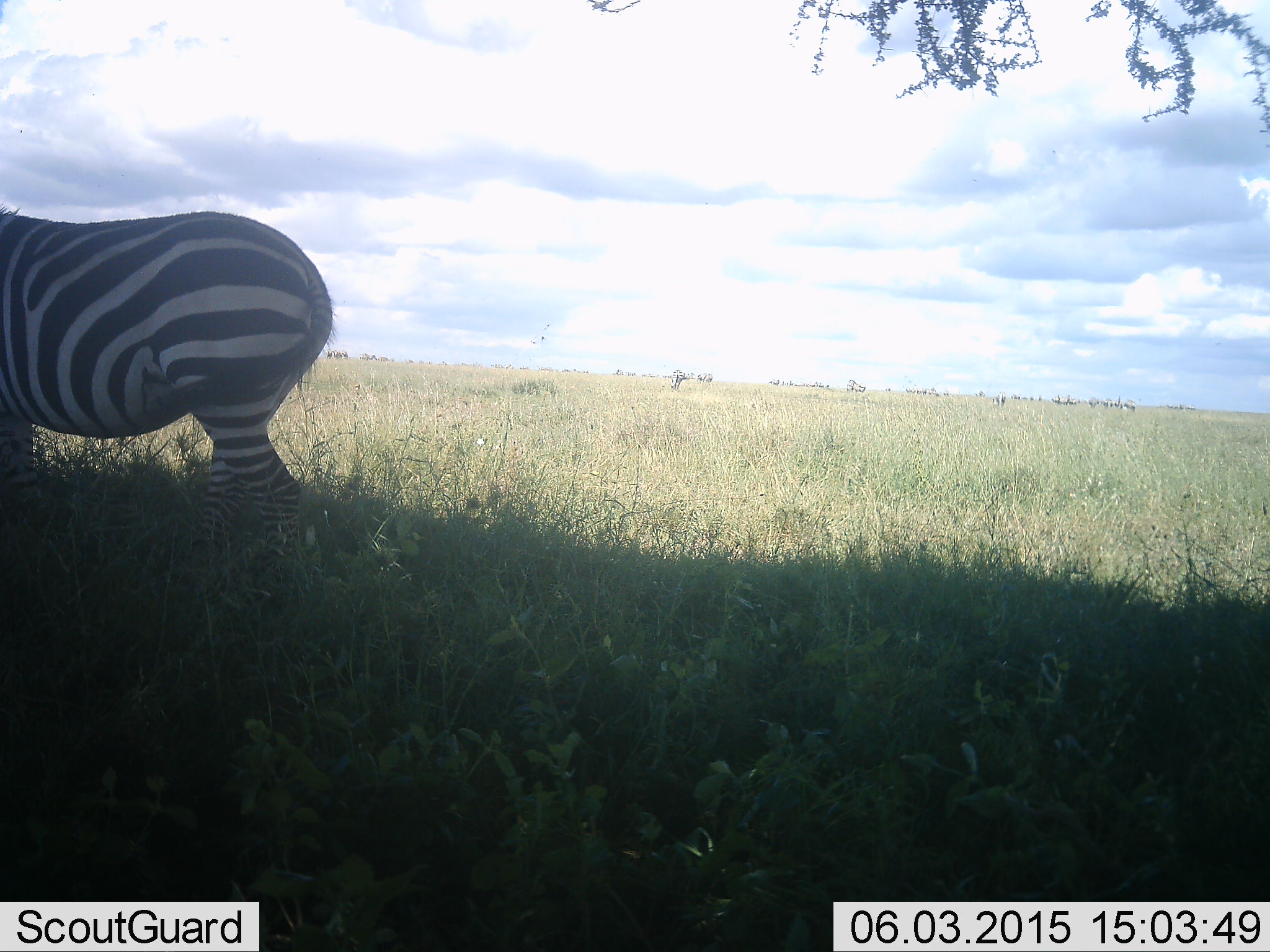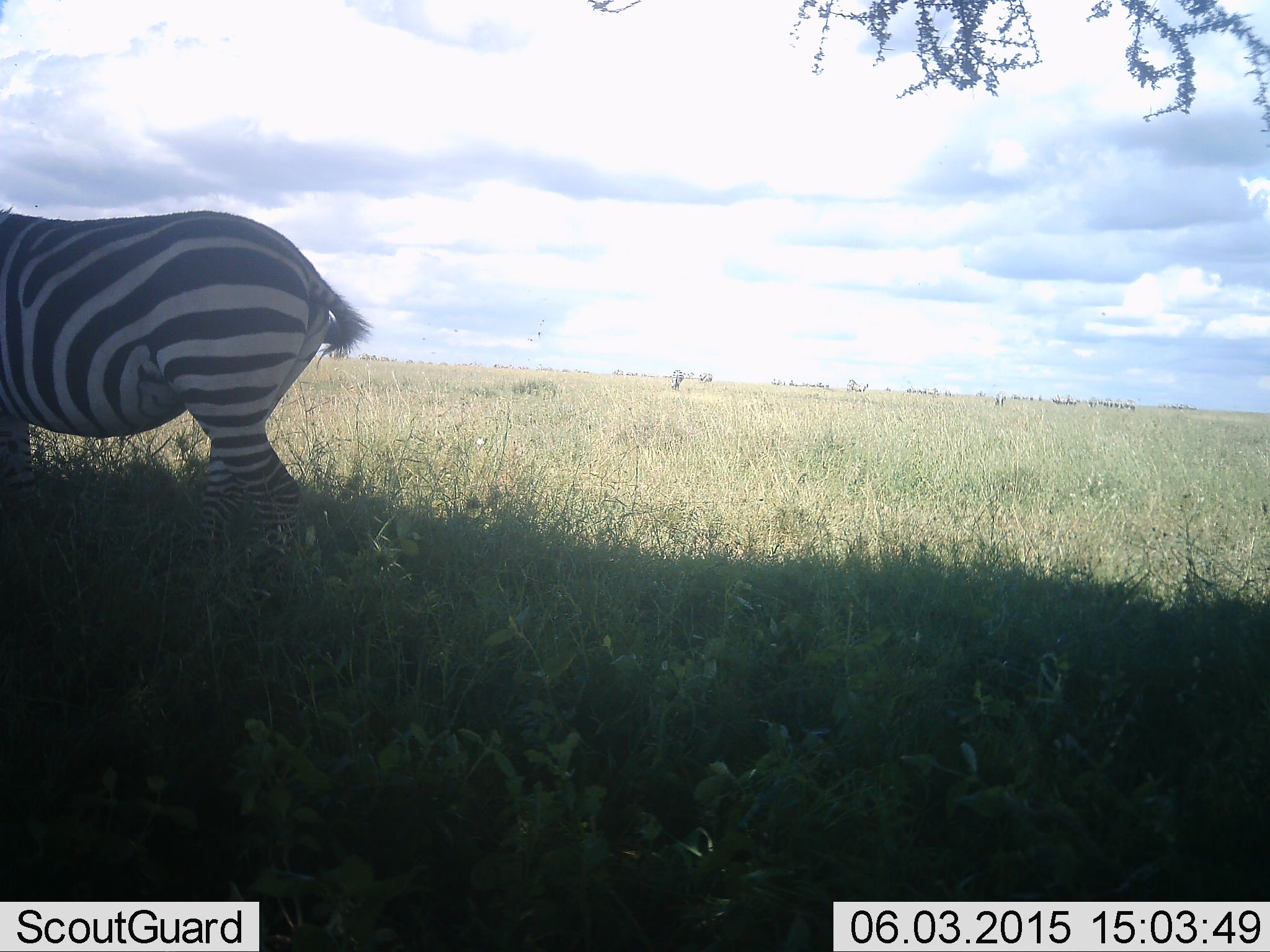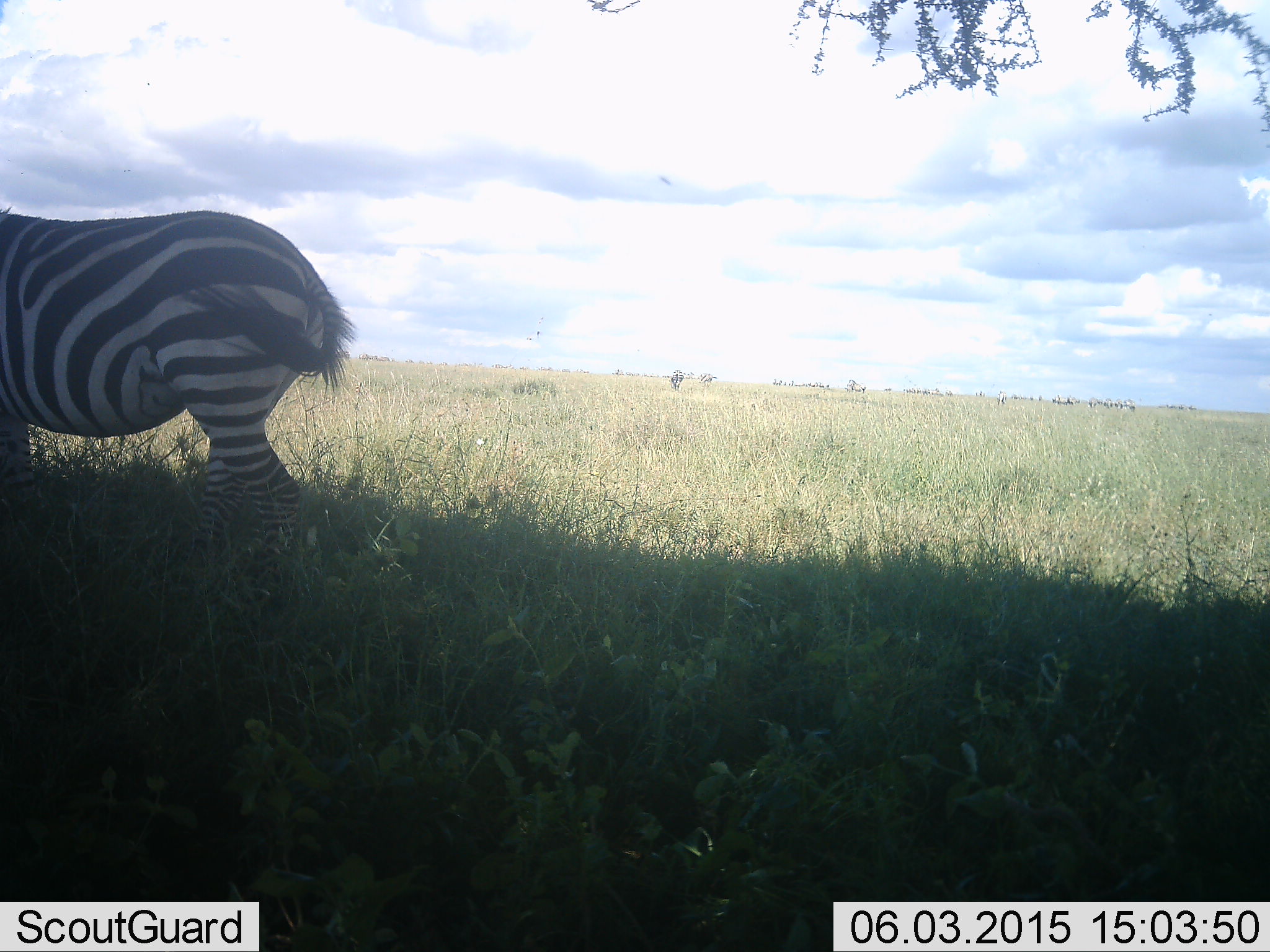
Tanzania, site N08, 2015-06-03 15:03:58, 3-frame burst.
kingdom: Animalia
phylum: Chordata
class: Mammalia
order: Perissodactyla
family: Equidae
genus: Equus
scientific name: Equus quagga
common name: plains zebra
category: zebra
Zebra (plains zebra) (Equus quagga), count 1. Behavior (volunteer vote fractions): standing 90%, resting 10%, moving 10%, interacting 0%. Young present (vote fraction): 0%. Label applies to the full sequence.